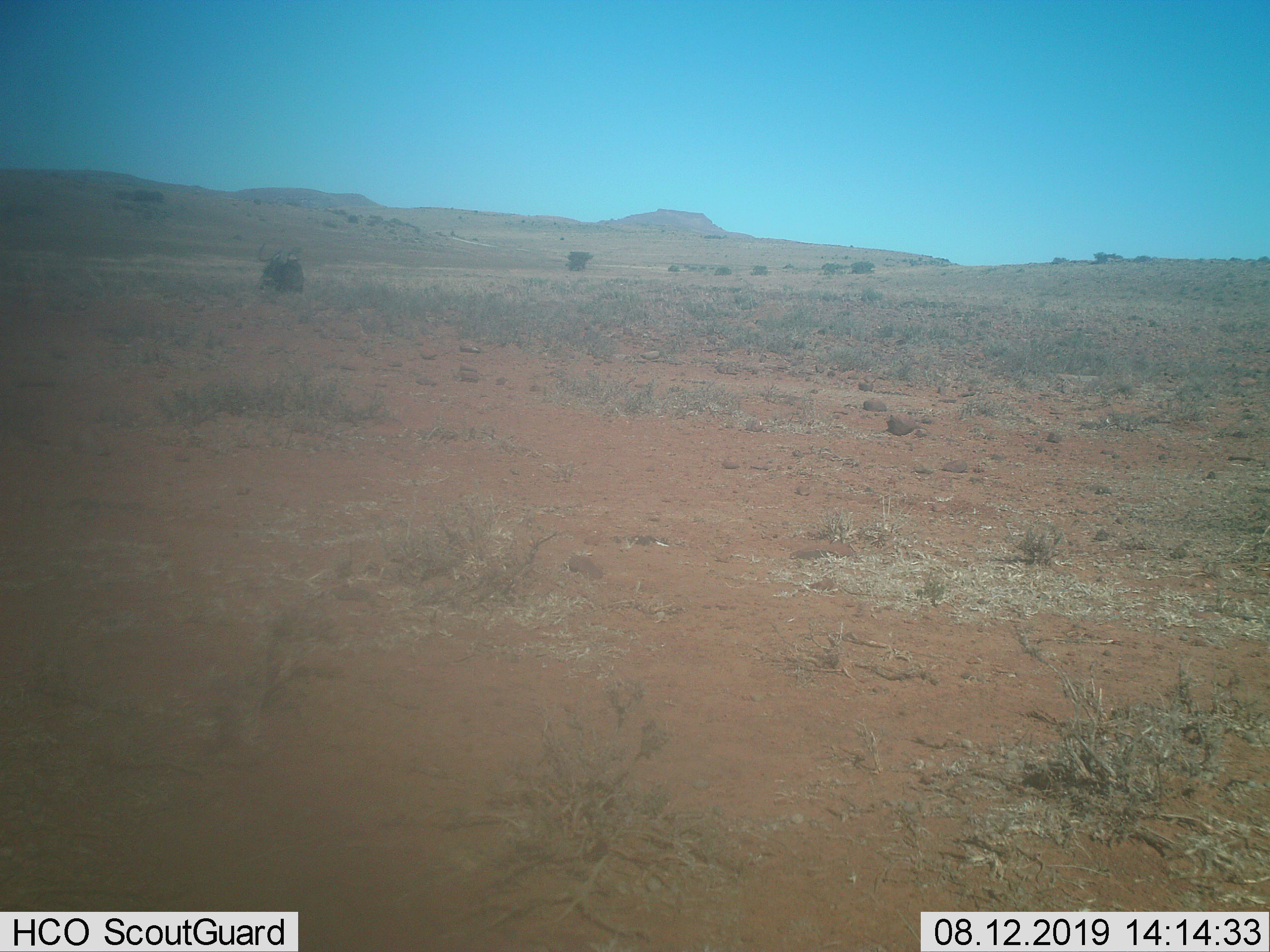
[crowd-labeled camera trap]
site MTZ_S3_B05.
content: unidentified animal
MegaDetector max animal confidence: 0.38